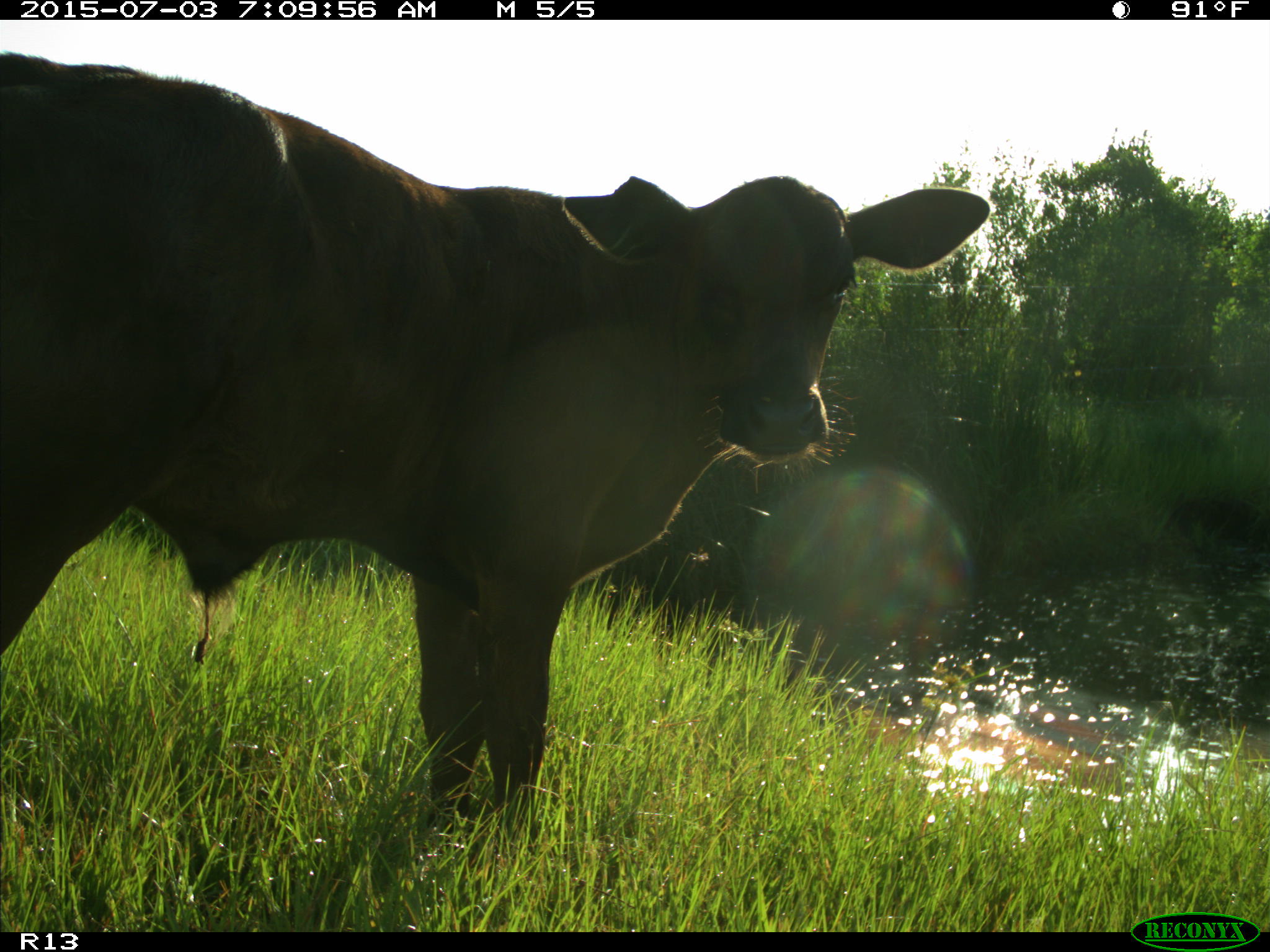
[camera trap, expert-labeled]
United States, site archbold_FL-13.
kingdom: Animalia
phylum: Chordata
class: Mammalia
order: Artiodactyla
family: Bovidae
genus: Bos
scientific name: Bos taurus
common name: domestic cow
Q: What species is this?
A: Bos taurus (domestic cow).